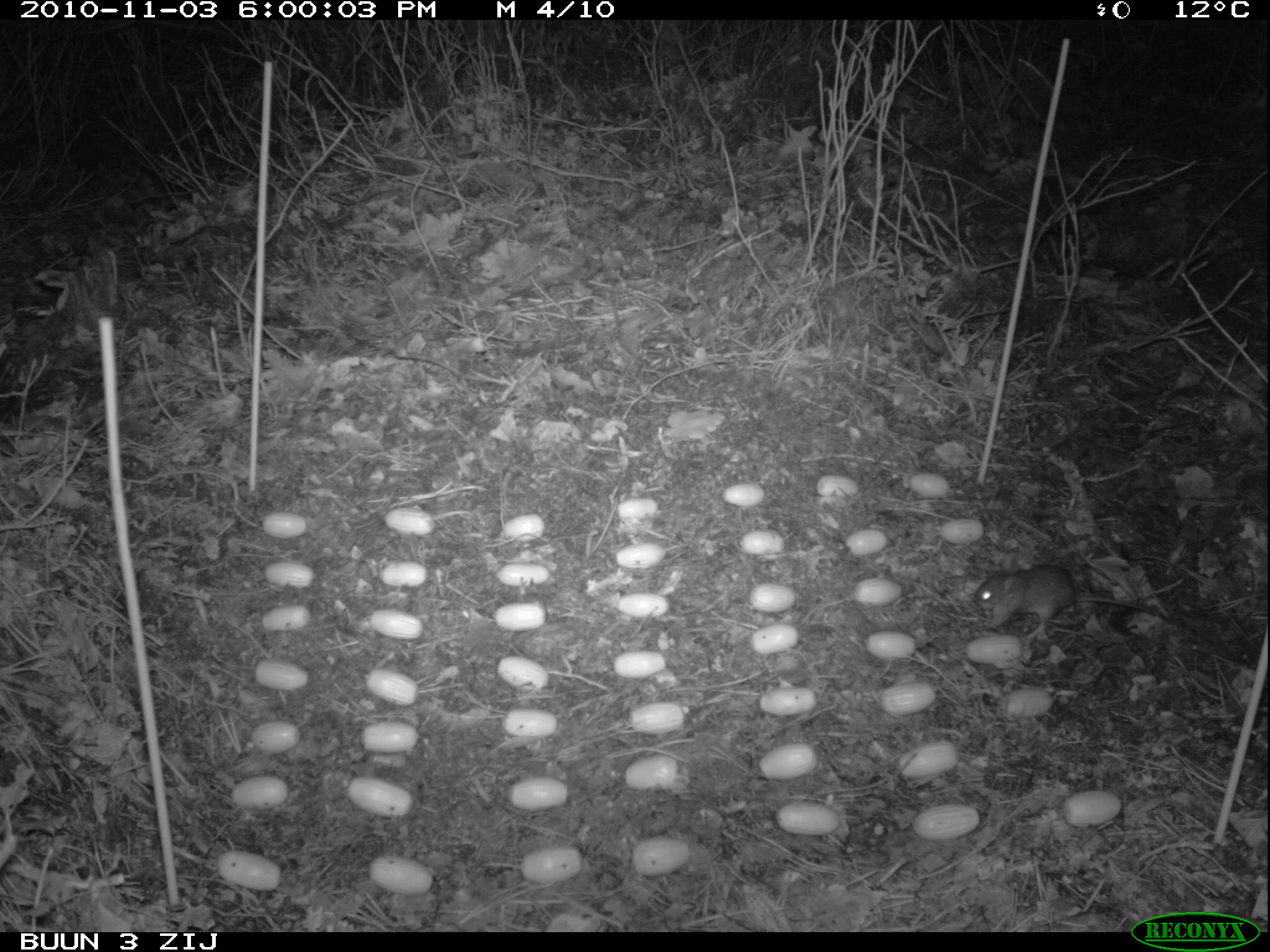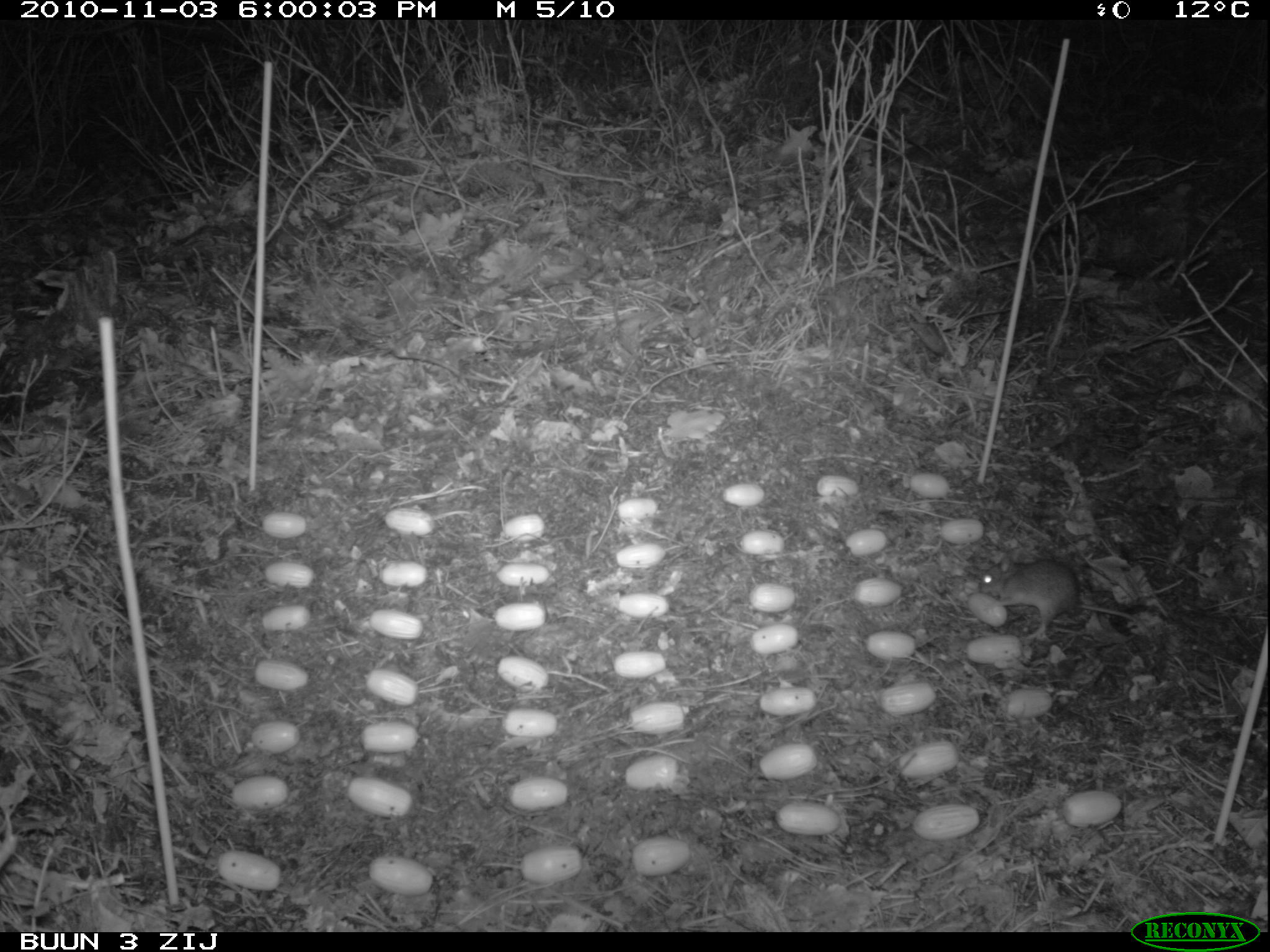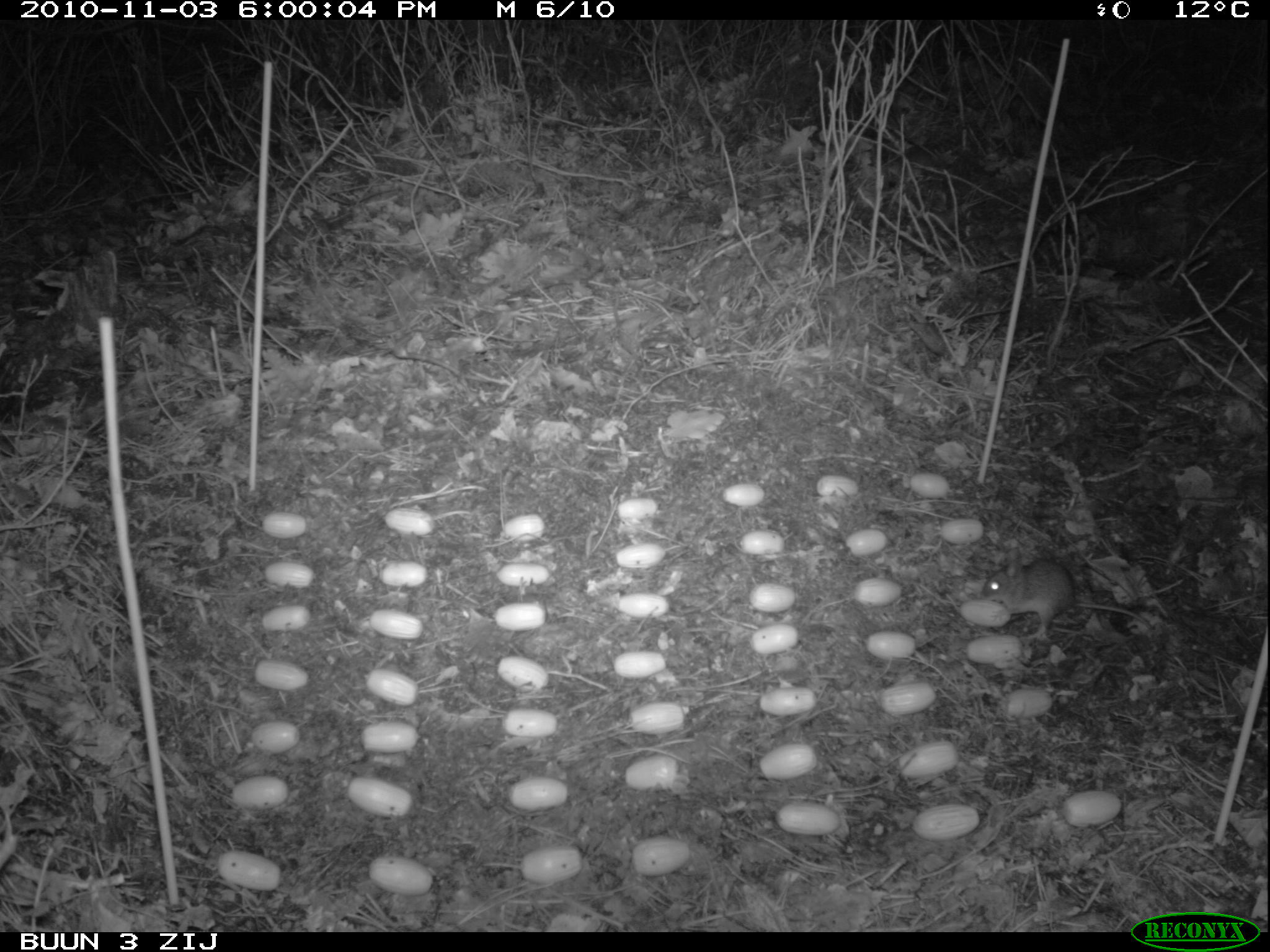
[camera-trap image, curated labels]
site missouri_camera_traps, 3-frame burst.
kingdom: Animalia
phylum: Chordata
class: Mammalia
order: Rodentia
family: Muridae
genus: Apodemus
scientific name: Apodemus sylvaticus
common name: wood mouse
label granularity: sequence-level